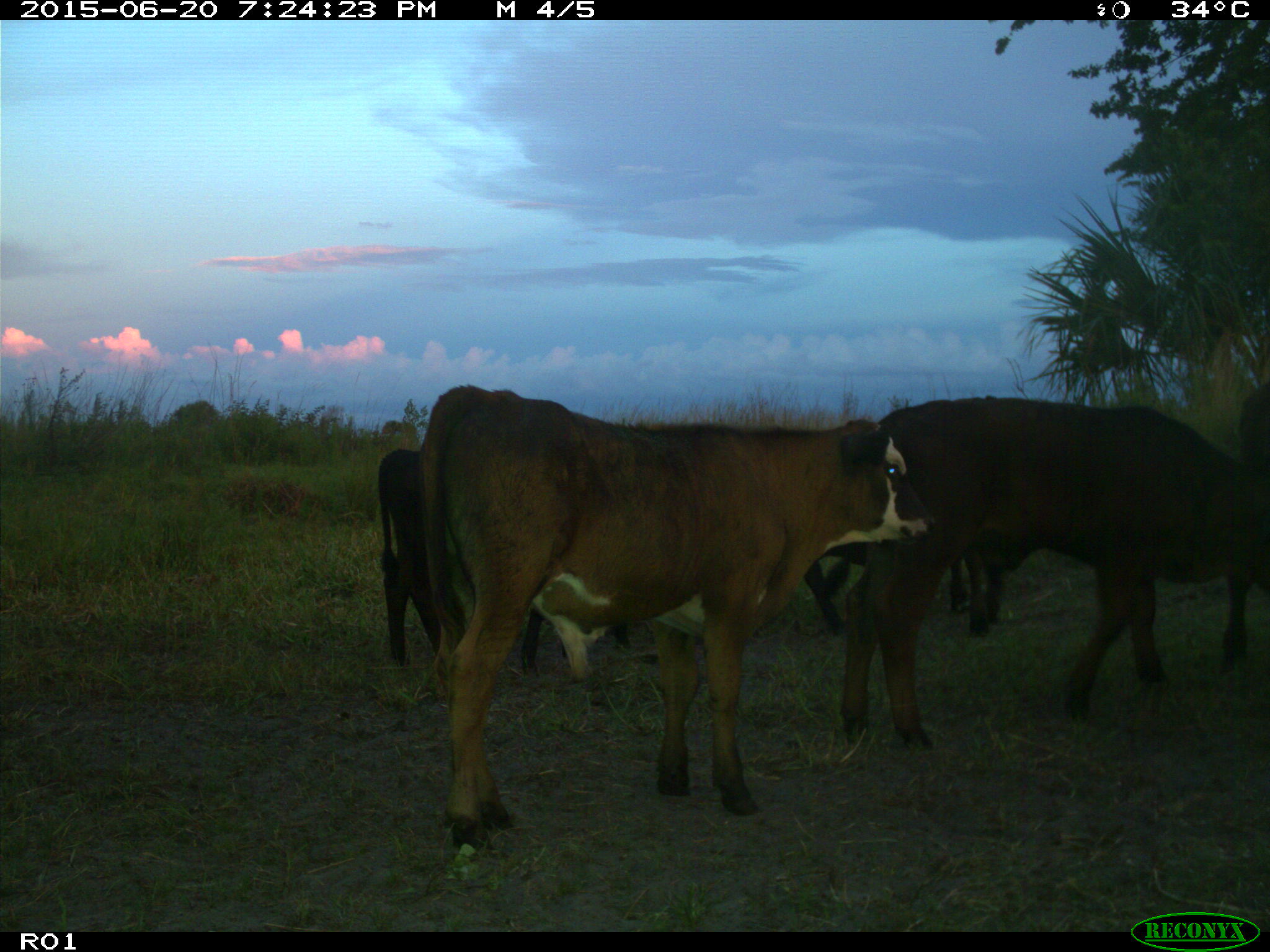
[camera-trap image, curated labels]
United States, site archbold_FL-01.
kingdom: Animalia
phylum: Chordata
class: Mammalia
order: Artiodactyla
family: Bovidae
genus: Bos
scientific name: Bos taurus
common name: domestic cow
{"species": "Bos taurus (domestic cow)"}